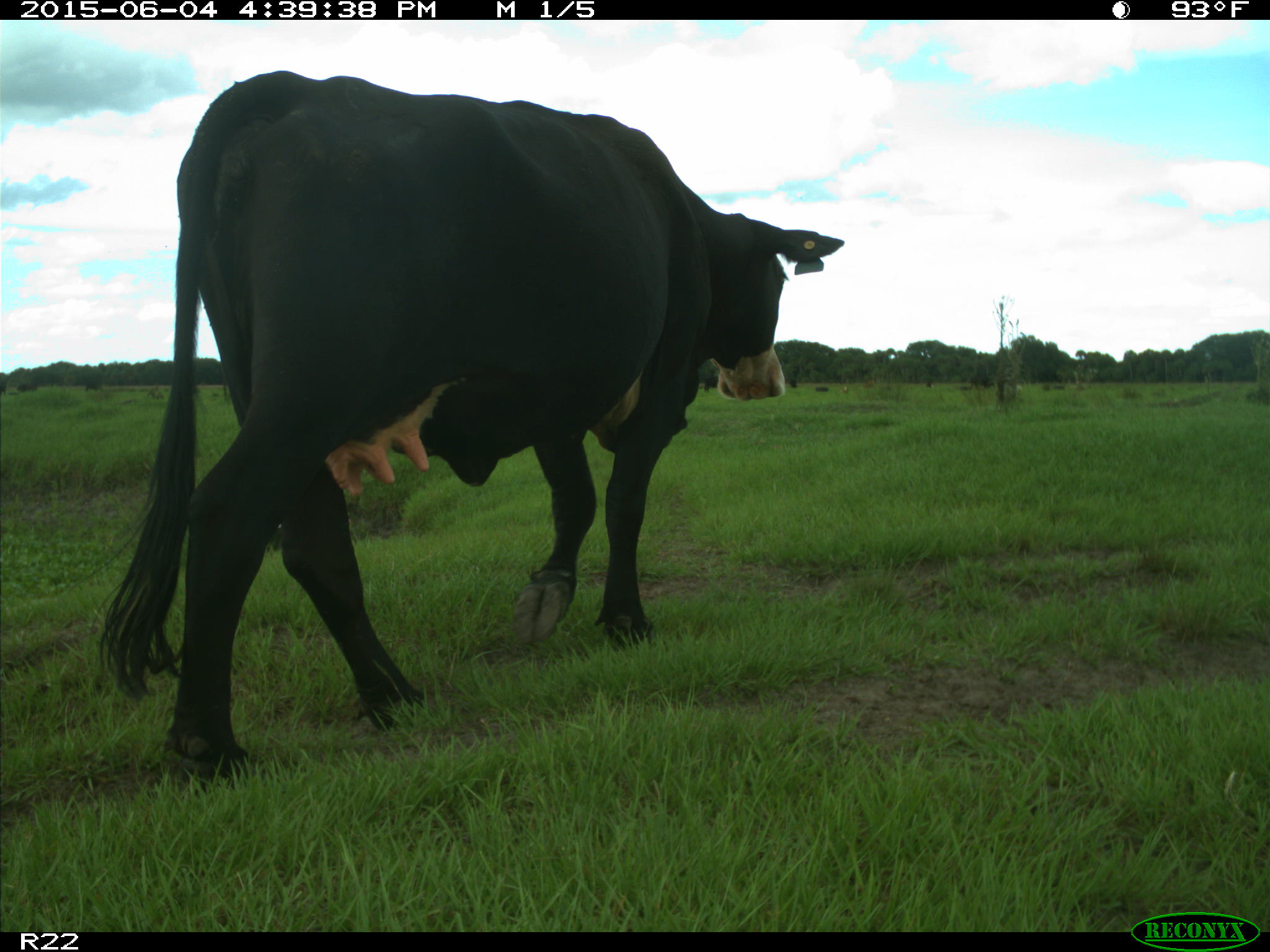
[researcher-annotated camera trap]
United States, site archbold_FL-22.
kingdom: Animalia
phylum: Chordata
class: Mammalia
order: Artiodactyla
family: Bovidae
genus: Bos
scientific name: Bos taurus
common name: domestic cow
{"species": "Bos taurus (domestic cow)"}